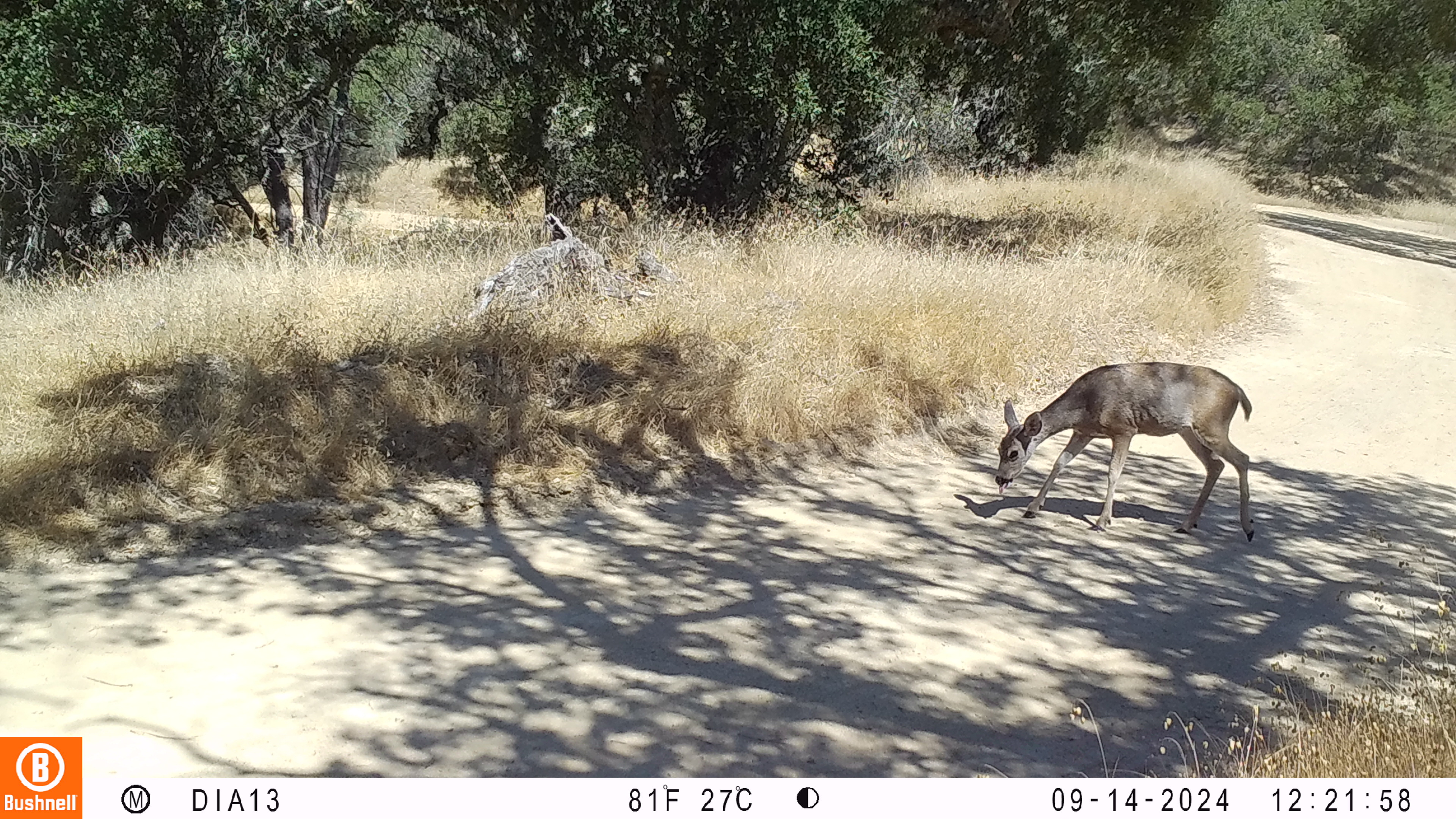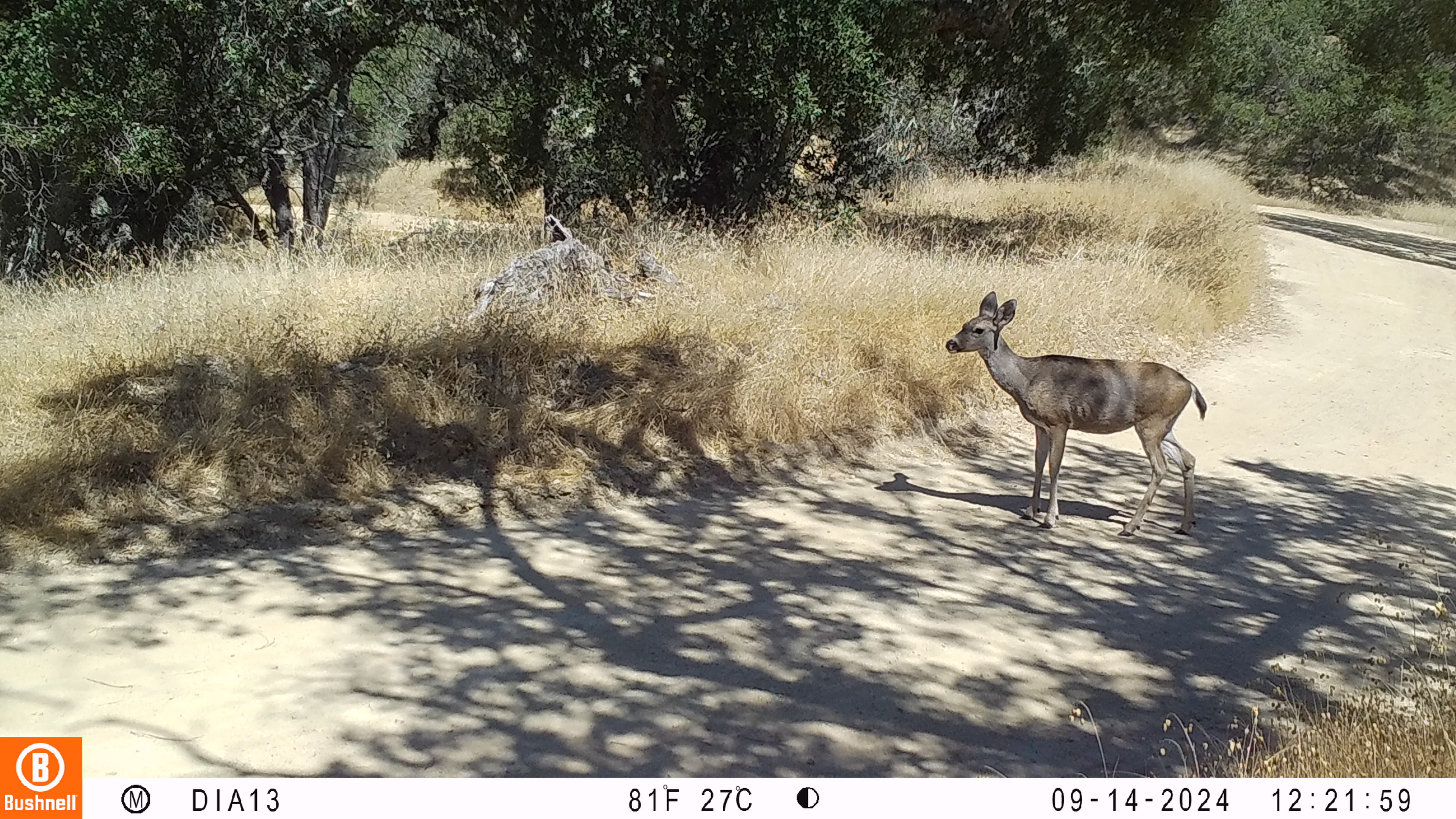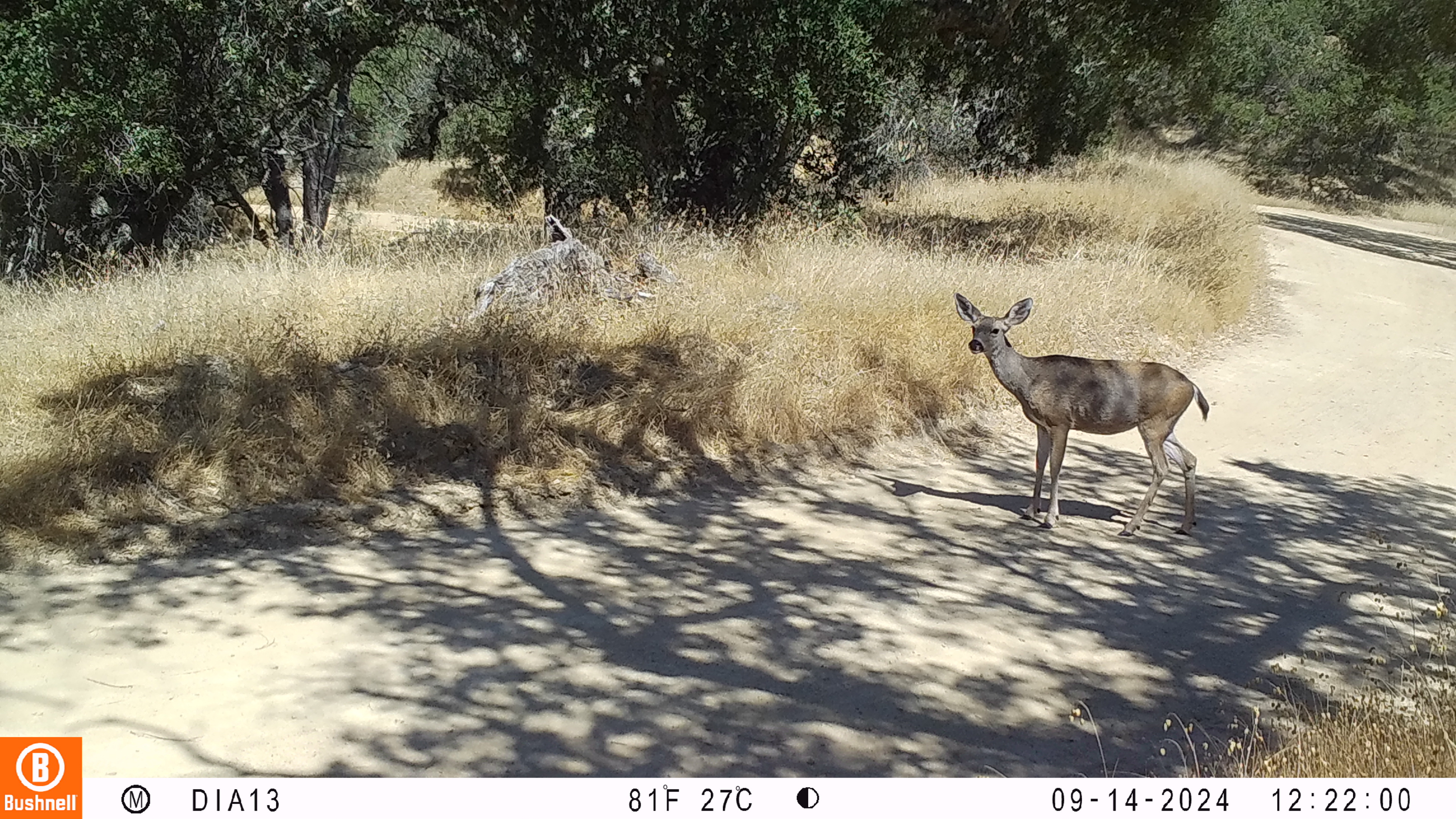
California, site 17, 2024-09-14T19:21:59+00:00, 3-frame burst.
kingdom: Animalia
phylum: Chordata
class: Mammalia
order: Artiodactyla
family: Cervidae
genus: Odocoileus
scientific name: Odocoileus hemionus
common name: mule deer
Mule deer (Odocoileus hemionus).